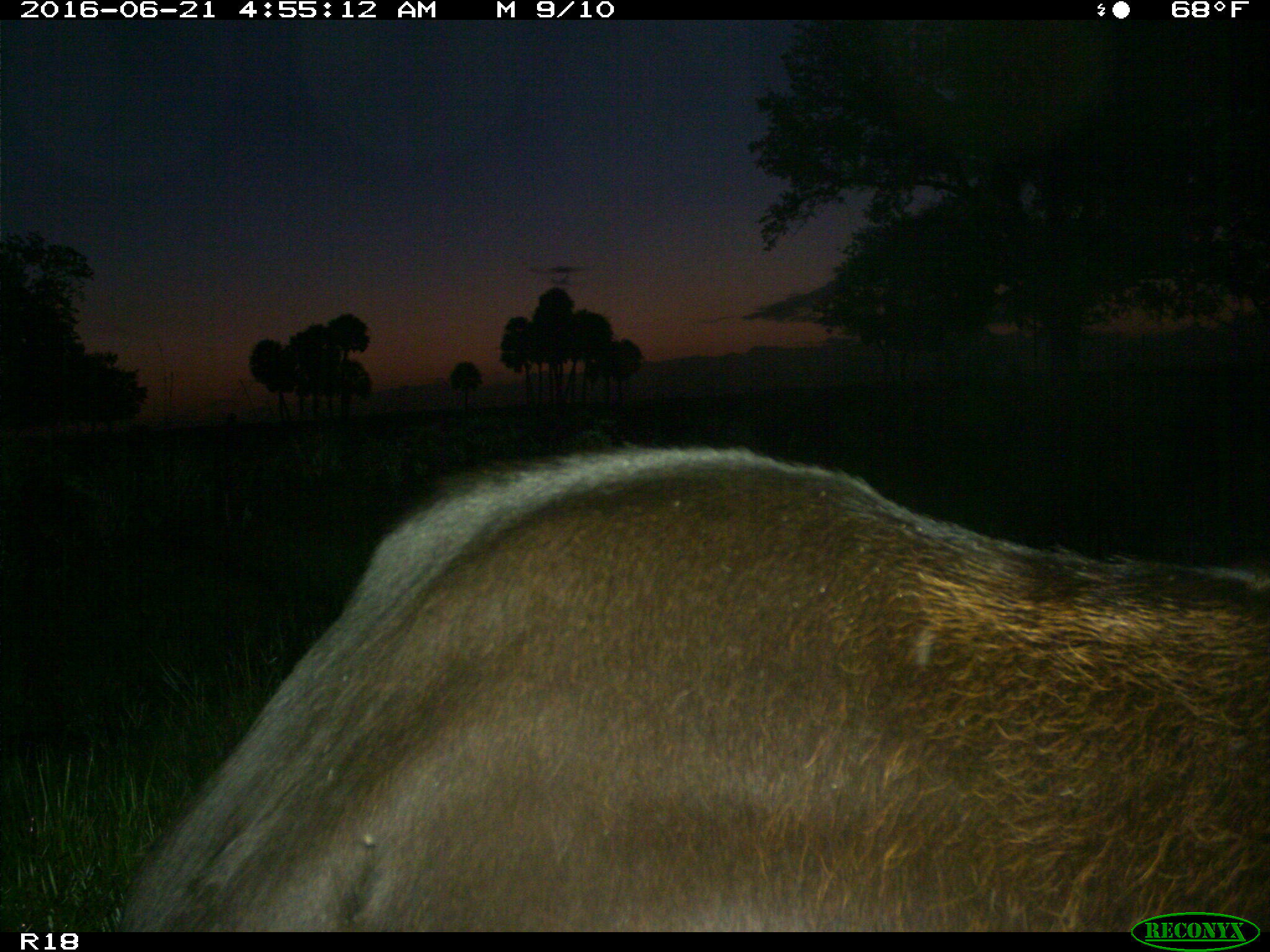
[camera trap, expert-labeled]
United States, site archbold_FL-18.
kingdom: Animalia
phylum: Chordata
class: Mammalia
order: Artiodactyla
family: Bovidae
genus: Bos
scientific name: Bos taurus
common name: domestic cow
Bos taurus (domestic cow).